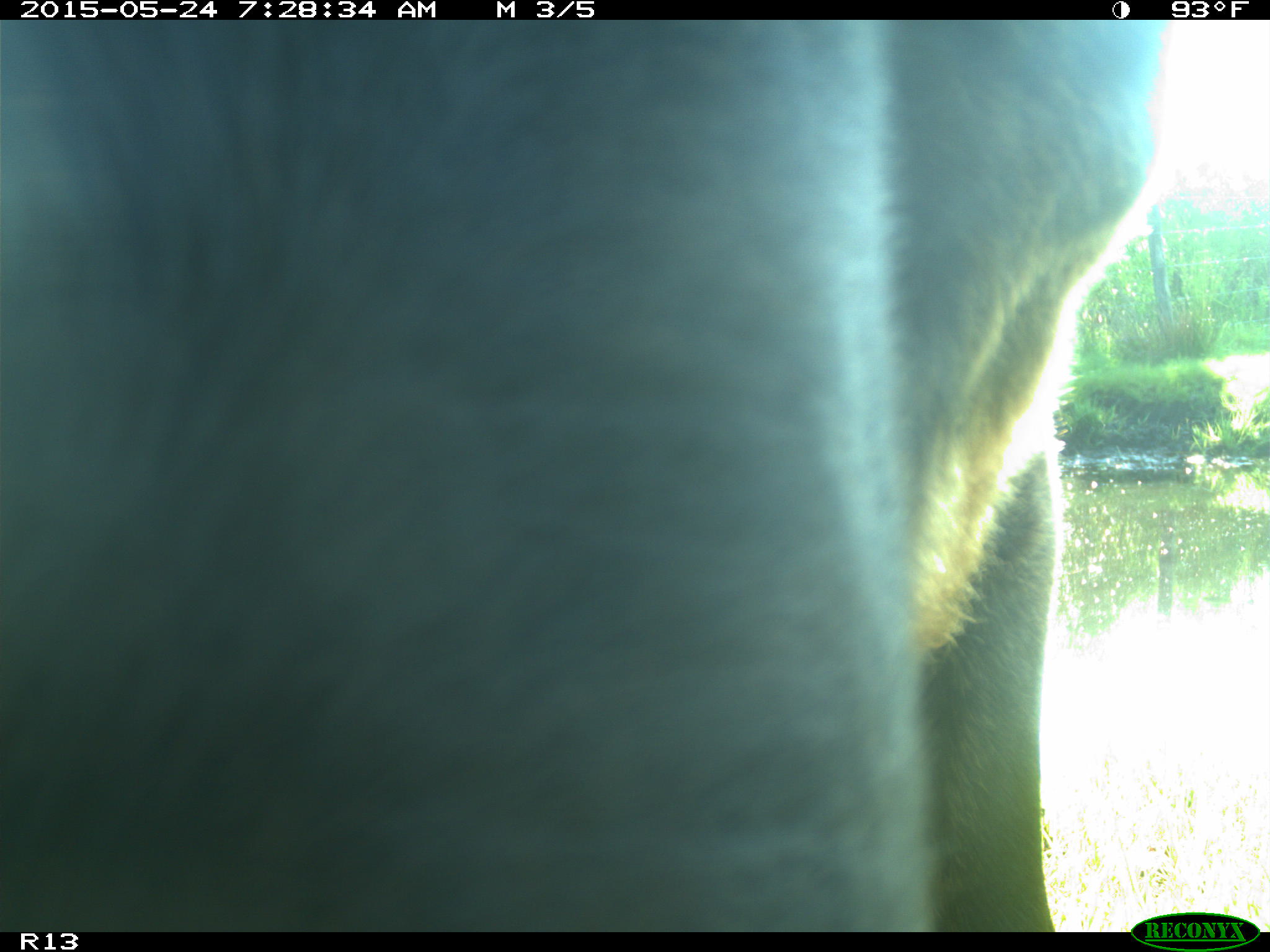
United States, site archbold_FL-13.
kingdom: Animalia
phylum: Chordata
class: Mammalia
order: Artiodactyla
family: Bovidae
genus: Bos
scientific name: Bos taurus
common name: domestic cow